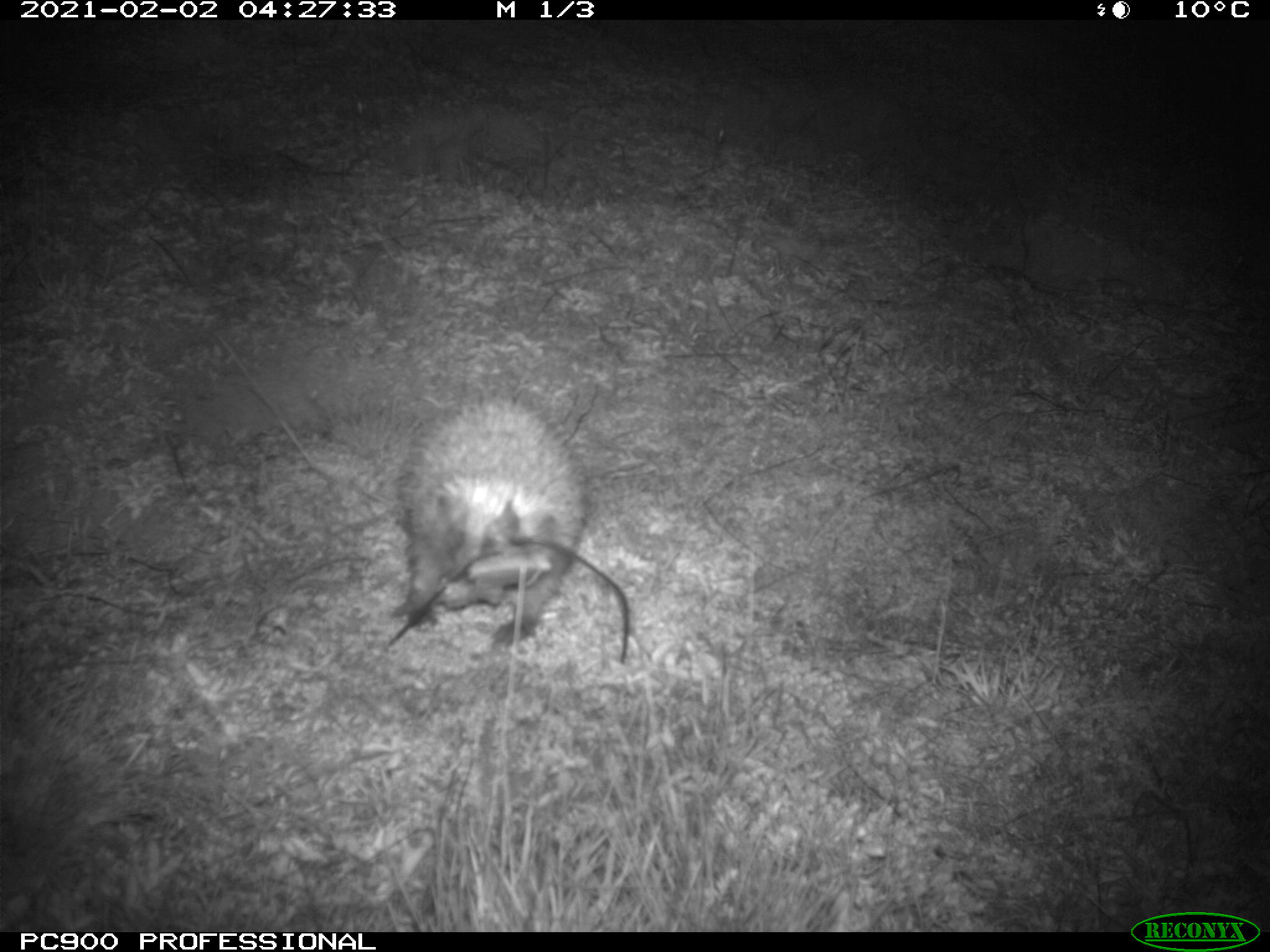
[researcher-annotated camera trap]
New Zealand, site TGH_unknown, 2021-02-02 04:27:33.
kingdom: Animalia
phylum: Chordata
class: Mammalia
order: Eulipotyphla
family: Erinaceidae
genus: Erinaceus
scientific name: Erinaceus europaeus europaeus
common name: european hedgehog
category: hedgehog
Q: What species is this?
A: Hedgehog (european hedgehog) (Erinaceus europaeus europaeus).